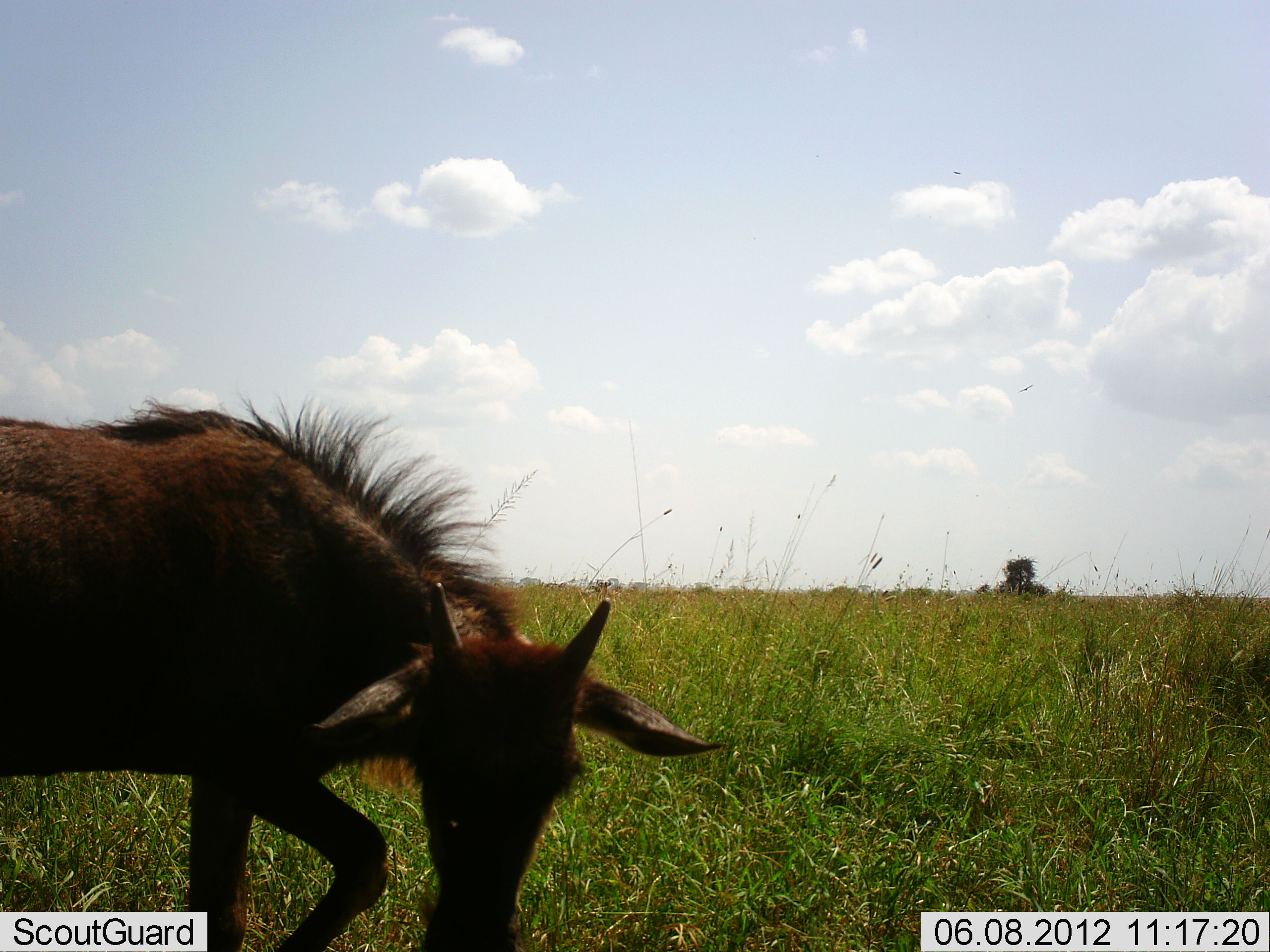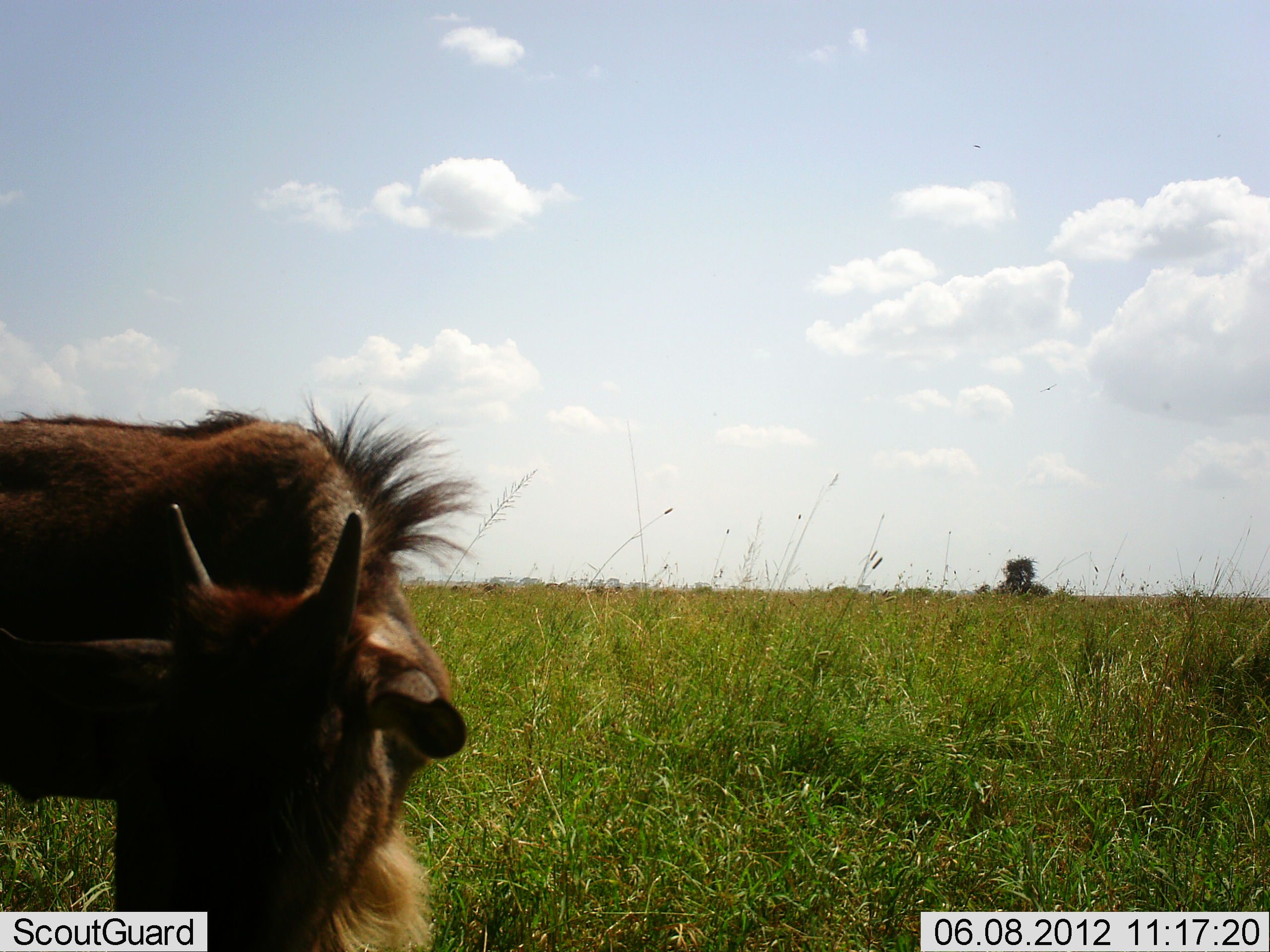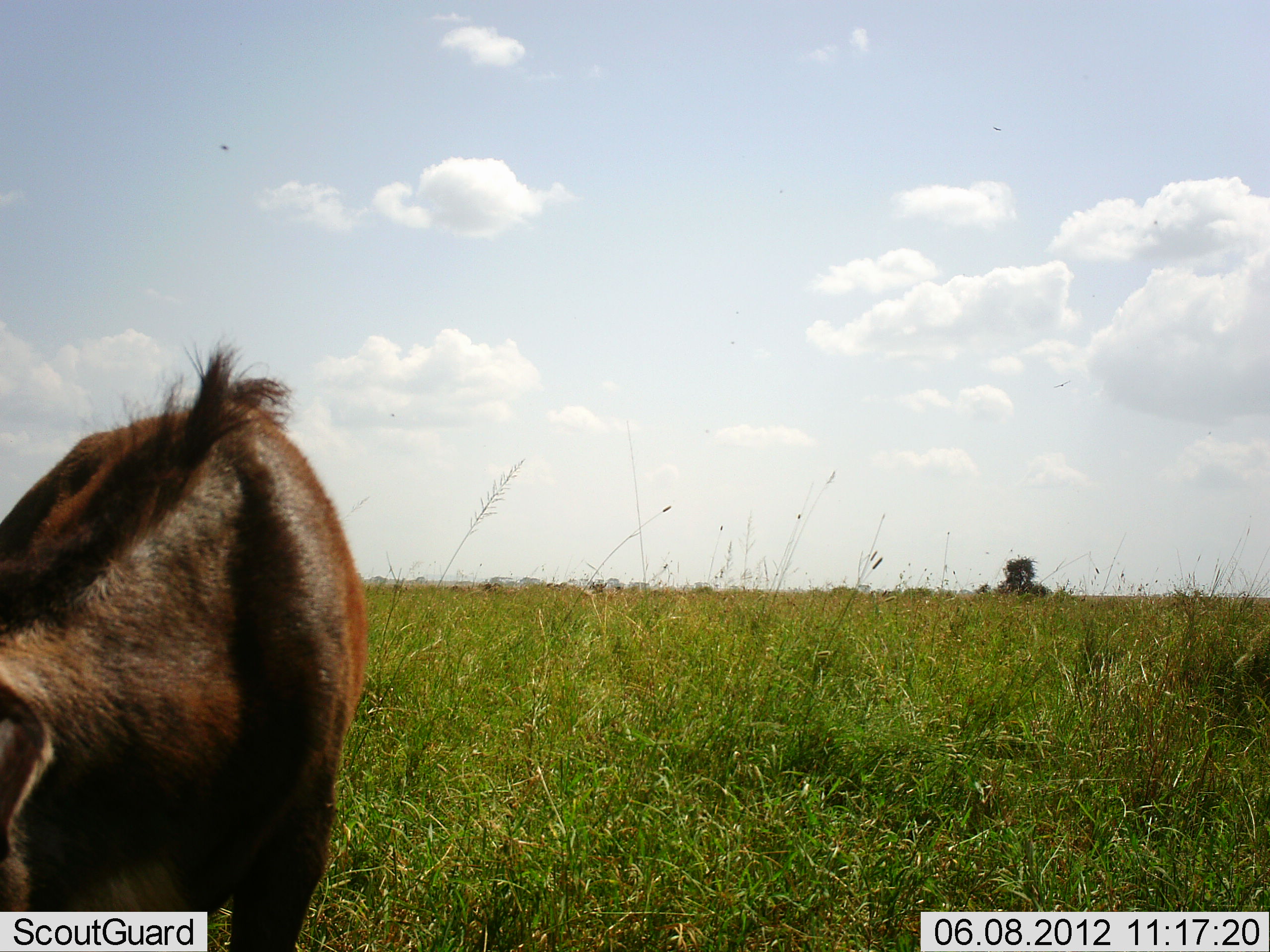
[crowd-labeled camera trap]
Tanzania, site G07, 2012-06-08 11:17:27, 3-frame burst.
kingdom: Animalia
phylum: Chordata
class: Mammalia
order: Artiodactyla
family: Bovidae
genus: Connochaetes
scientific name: Connochaetes taurinus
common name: blue wildebeest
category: wildebeest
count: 1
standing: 40%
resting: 0%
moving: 50%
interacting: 0%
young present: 60%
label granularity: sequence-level